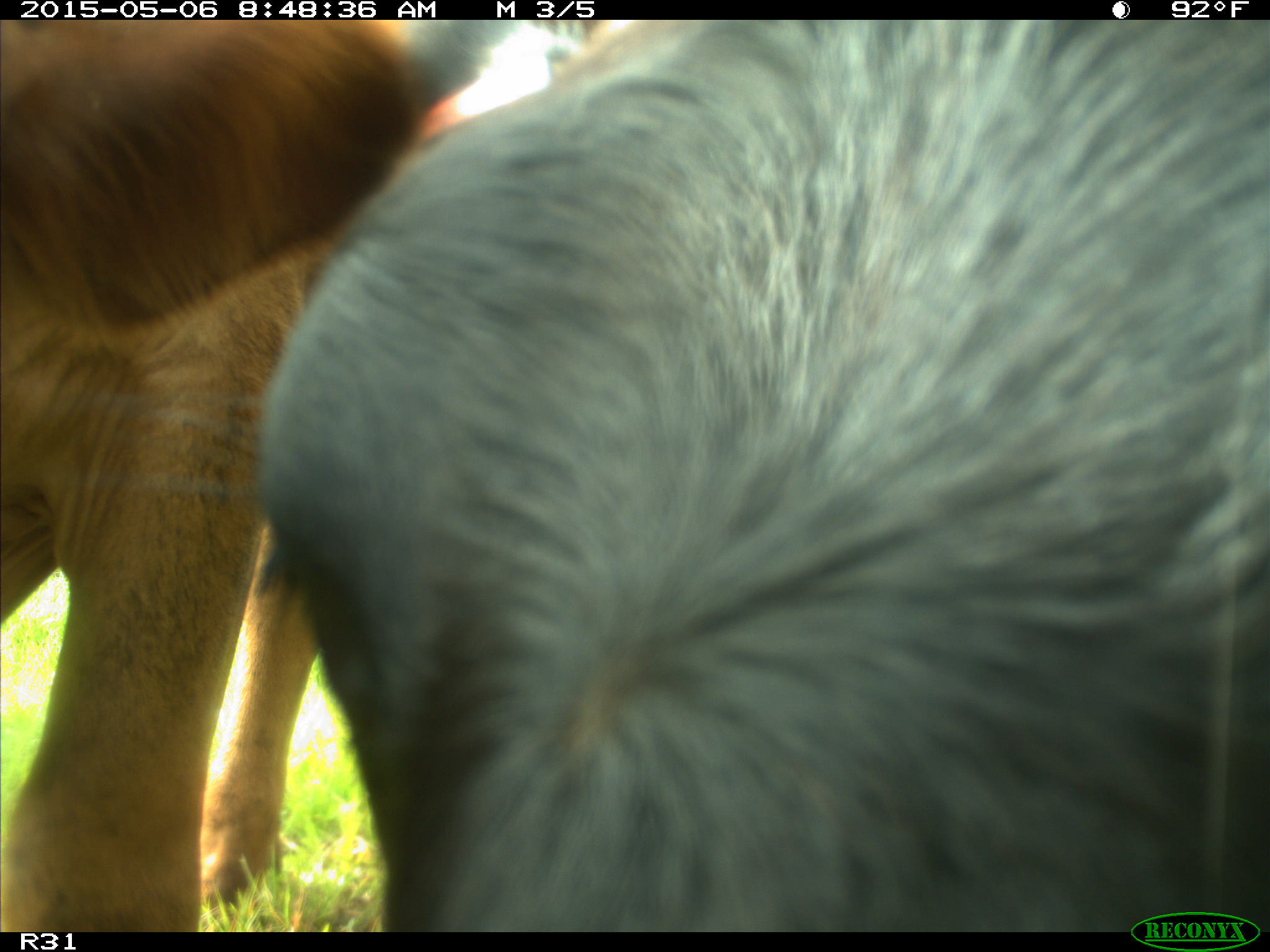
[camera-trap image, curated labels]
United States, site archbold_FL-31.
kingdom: Animalia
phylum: Chordata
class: Mammalia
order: Artiodactyla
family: Bovidae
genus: Bos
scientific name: Bos taurus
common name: domestic cow